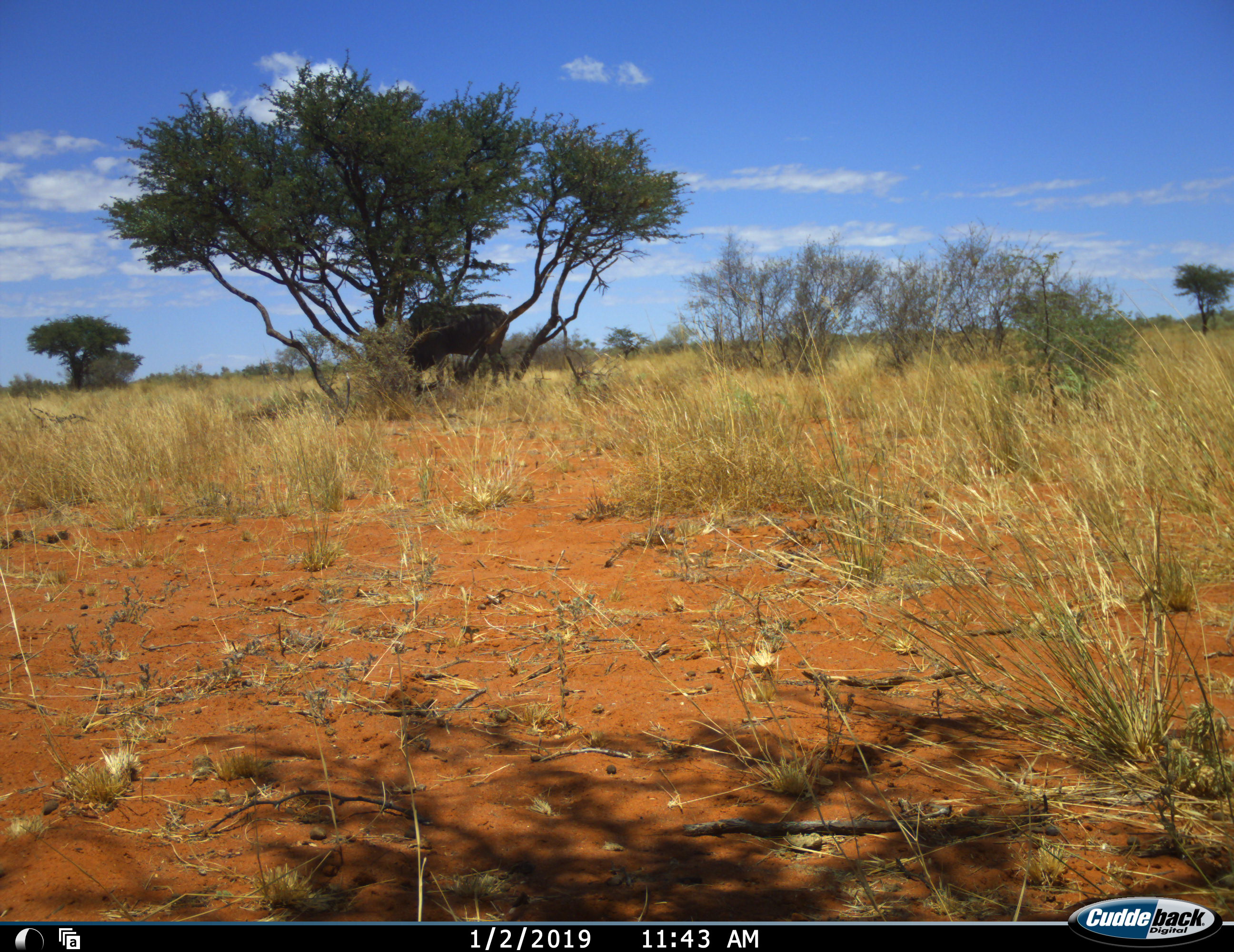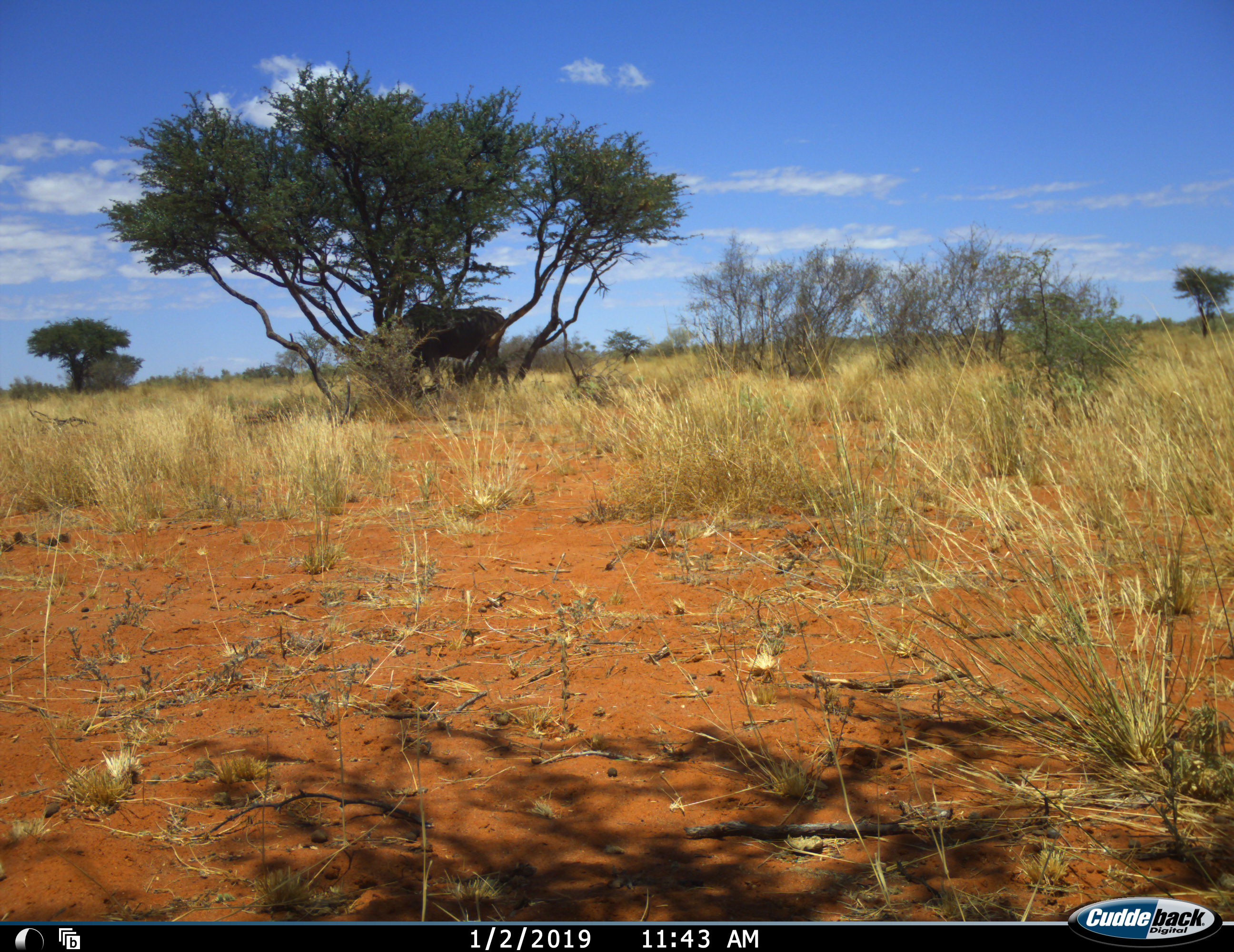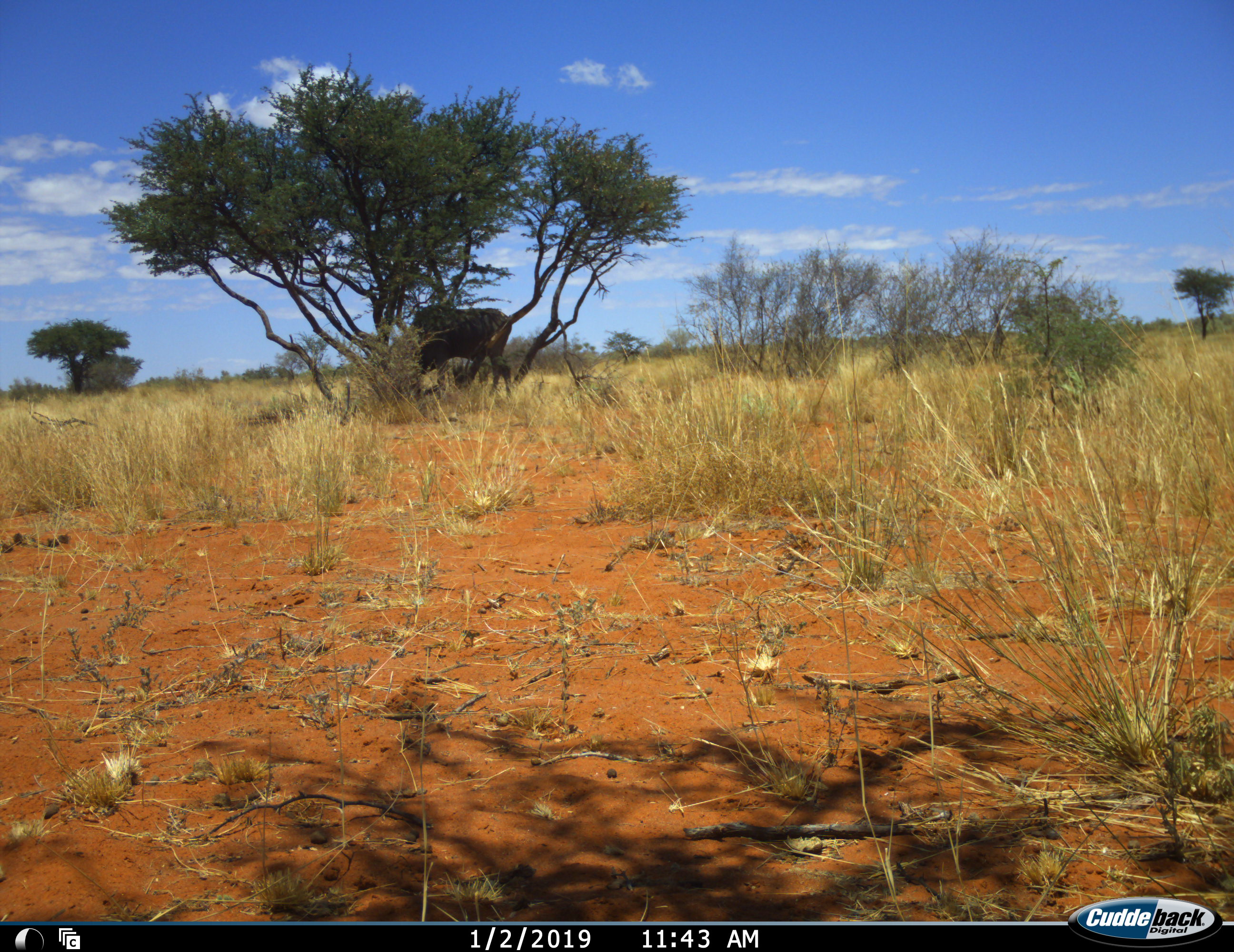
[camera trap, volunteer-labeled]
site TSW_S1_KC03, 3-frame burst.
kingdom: Animalia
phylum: Chordata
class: Mammalia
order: Artiodactyla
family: Bovidae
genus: Connochaetes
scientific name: Connochaetes taurinus taurinus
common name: blue wildebeest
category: wildebeestblue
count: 1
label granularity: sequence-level